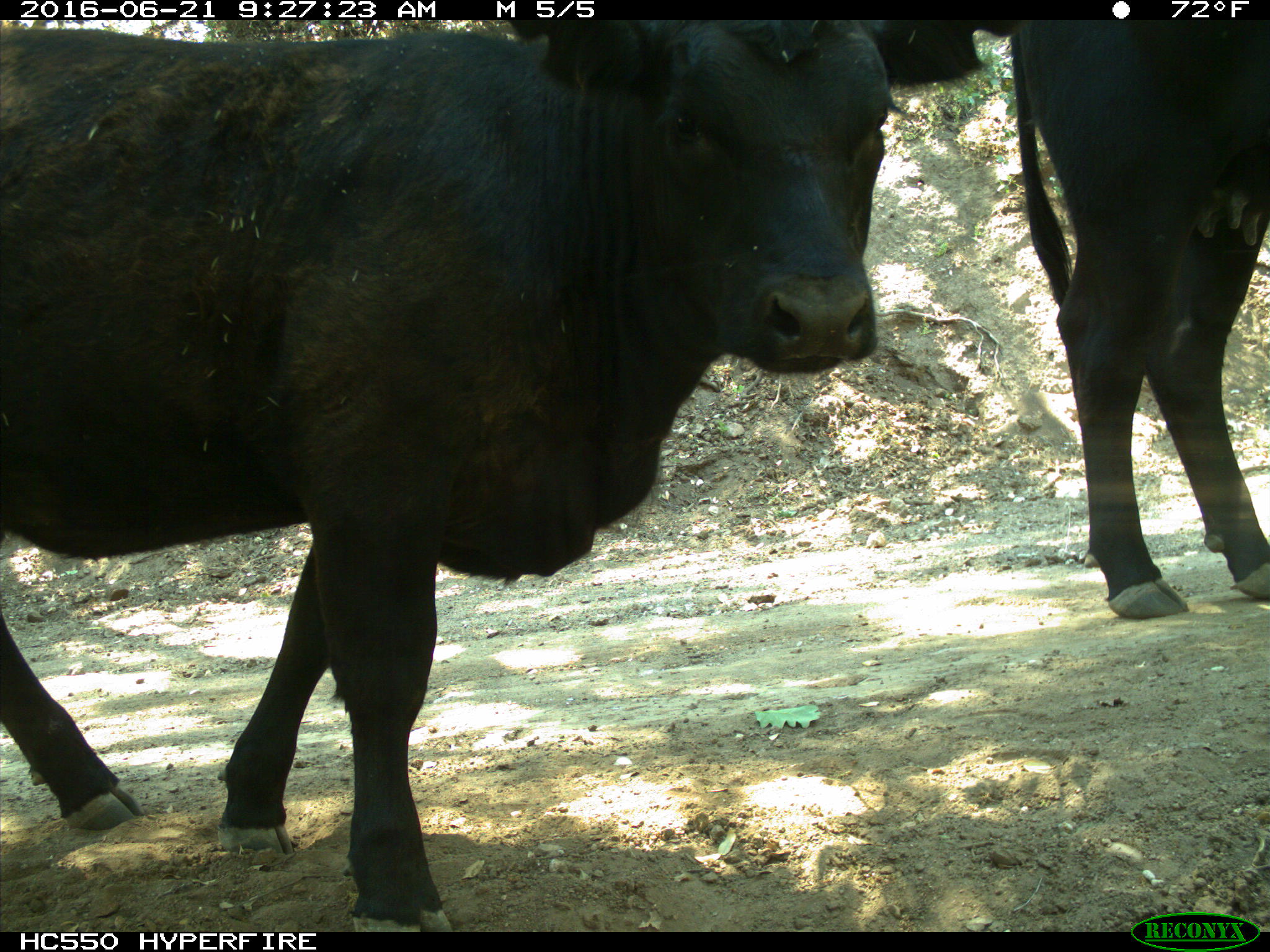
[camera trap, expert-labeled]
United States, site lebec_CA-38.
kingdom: Animalia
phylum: Chordata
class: Mammalia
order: Artiodactyla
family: Bovidae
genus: Bos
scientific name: Bos taurus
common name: domestic cow